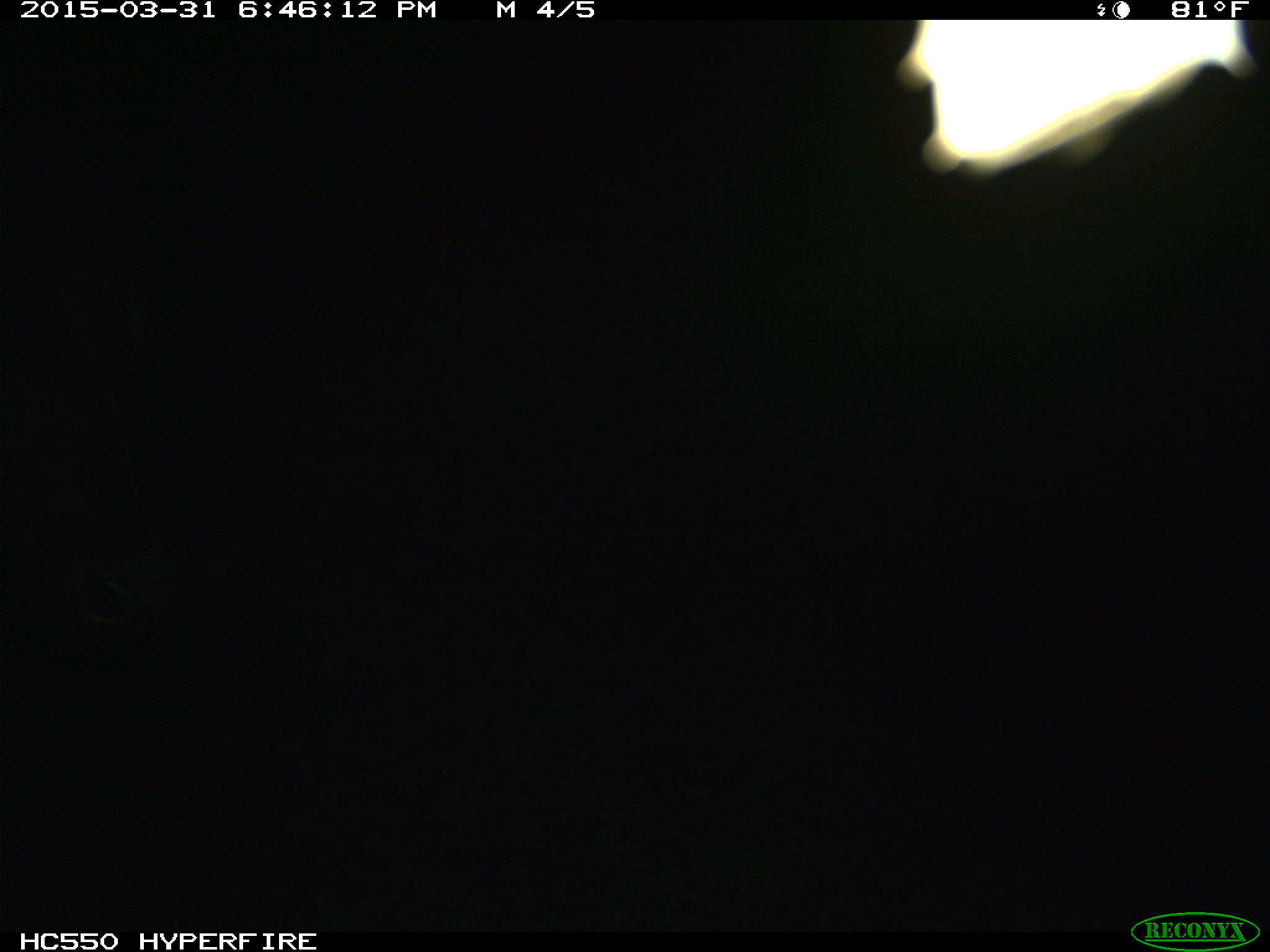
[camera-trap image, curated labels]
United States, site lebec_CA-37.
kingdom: Animalia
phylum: Chordata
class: Mammalia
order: Artiodactyla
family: Bovidae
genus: Bos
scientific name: Bos taurus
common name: domestic cow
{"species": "Bos taurus (domestic cow)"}